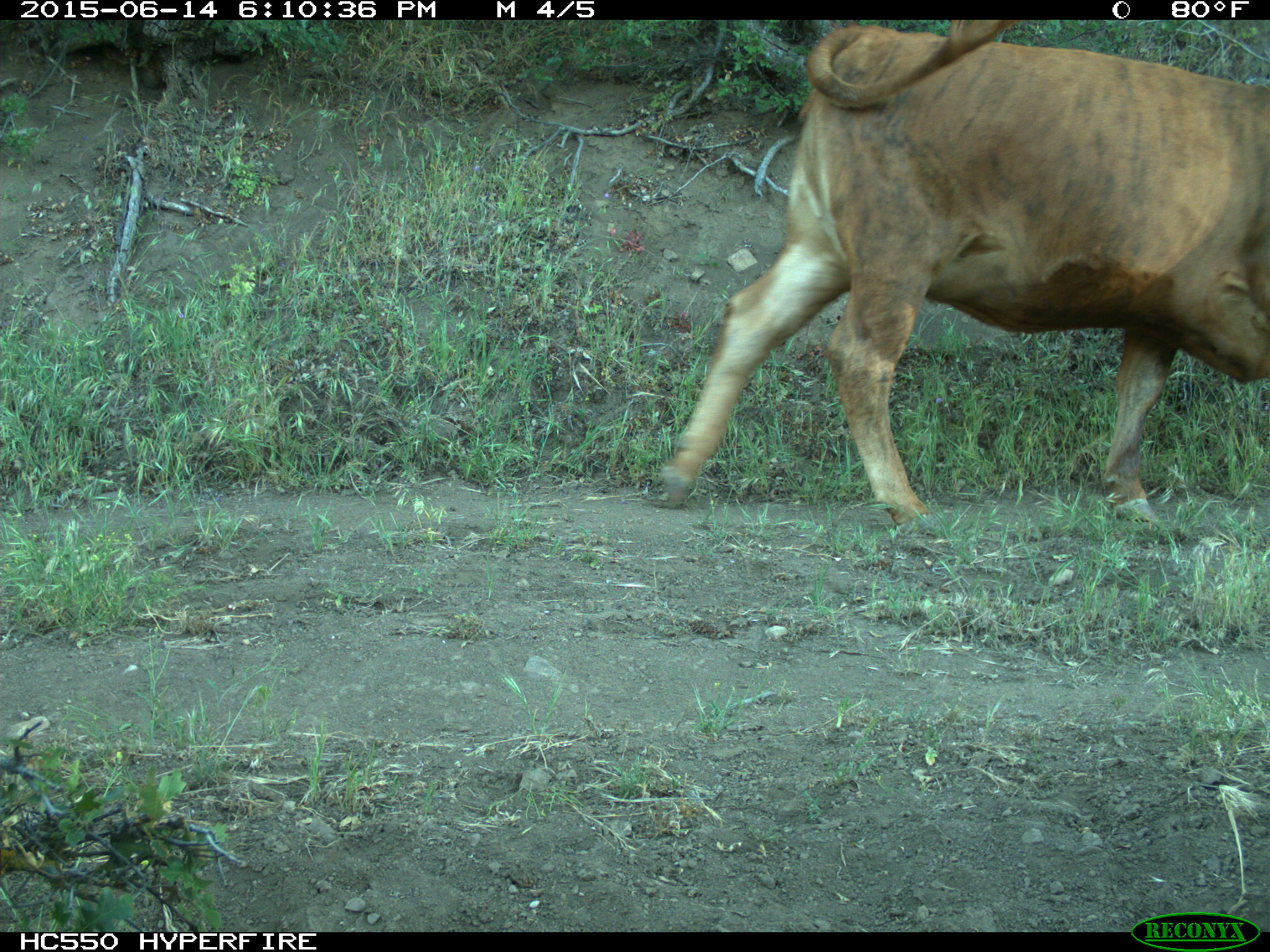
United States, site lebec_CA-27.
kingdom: Animalia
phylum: Chordata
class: Mammalia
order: Artiodactyla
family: Bovidae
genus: Bos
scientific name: Bos taurus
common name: domestic cow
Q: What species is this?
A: Bos taurus (domestic cow).